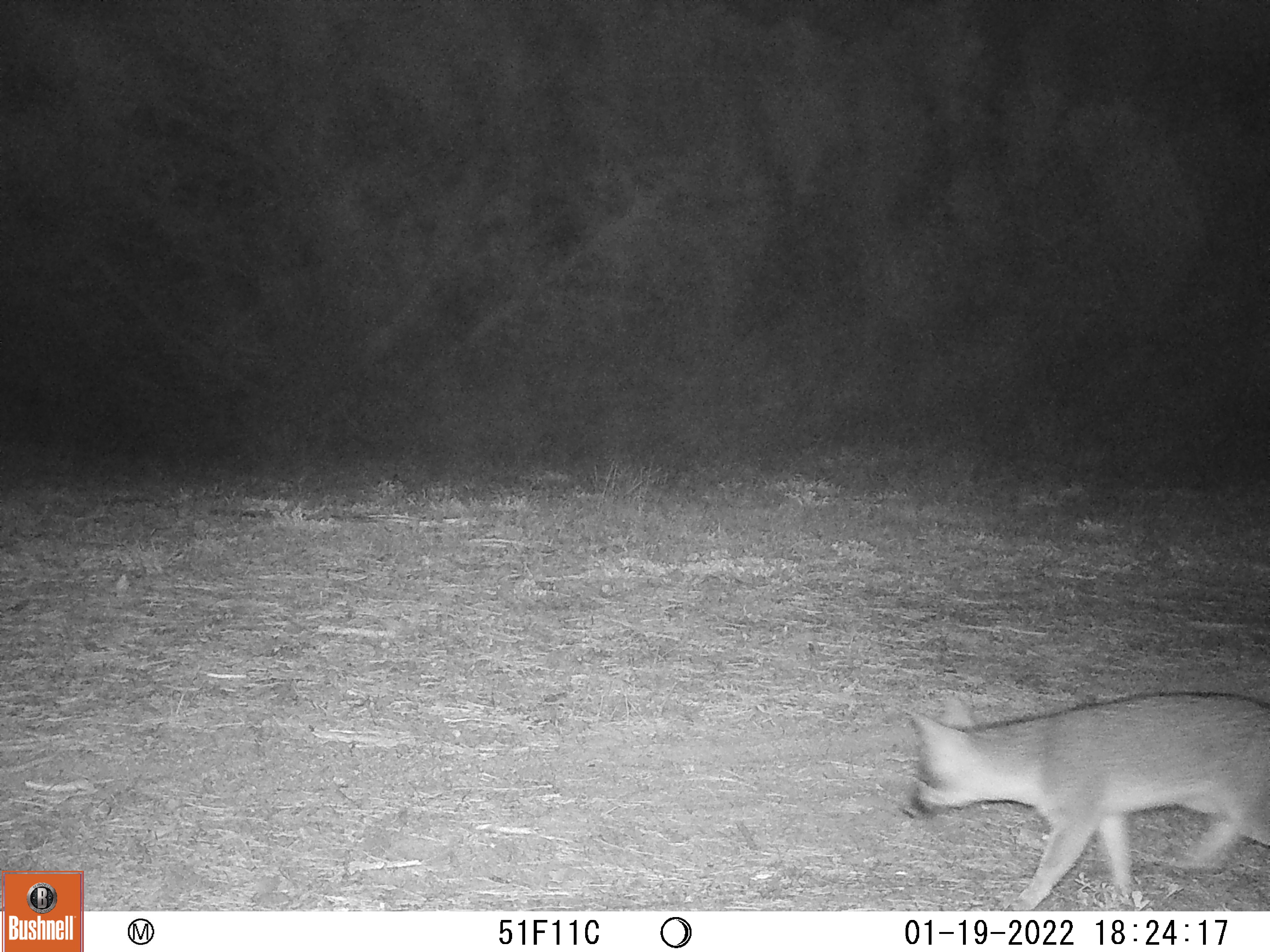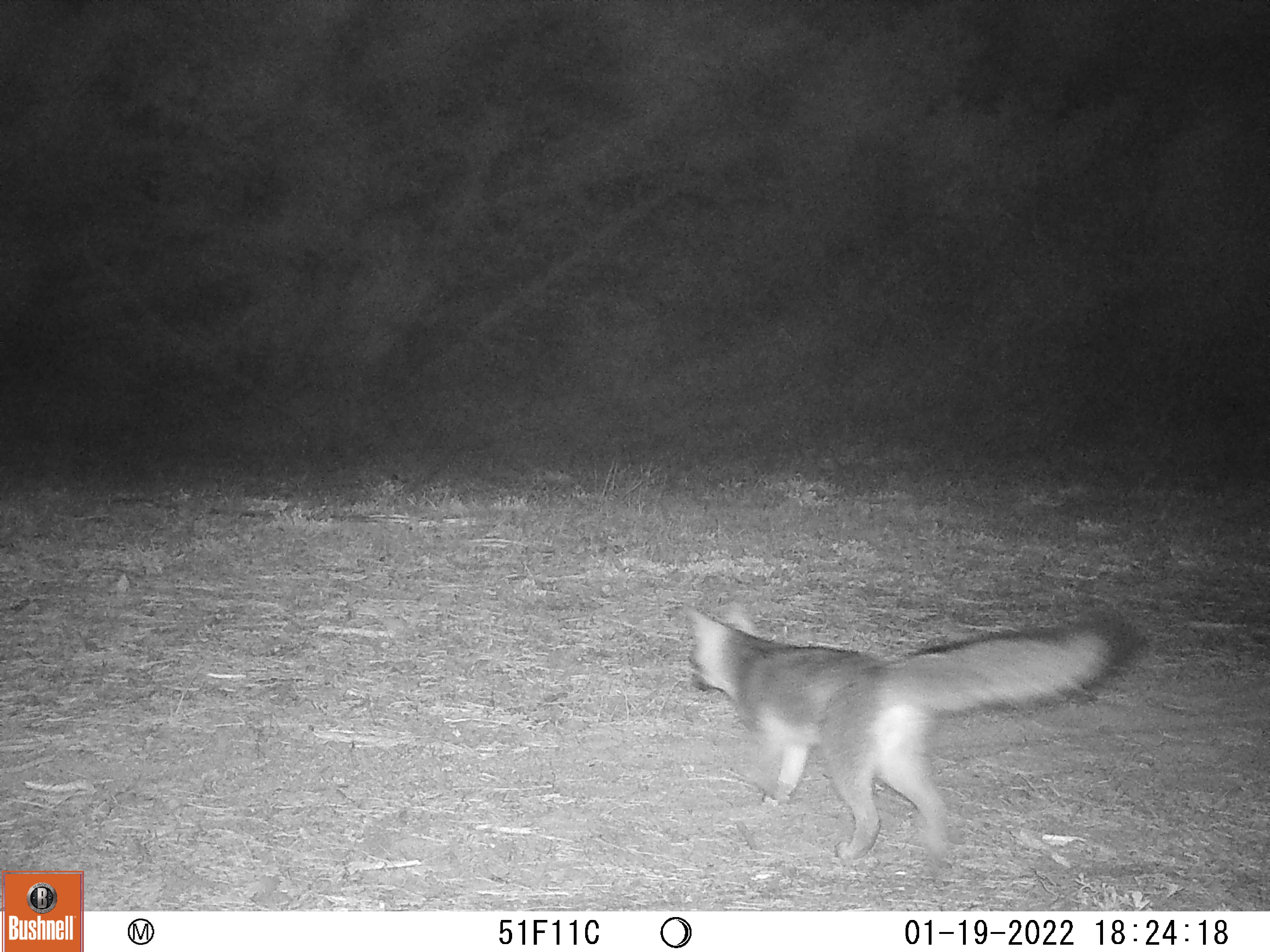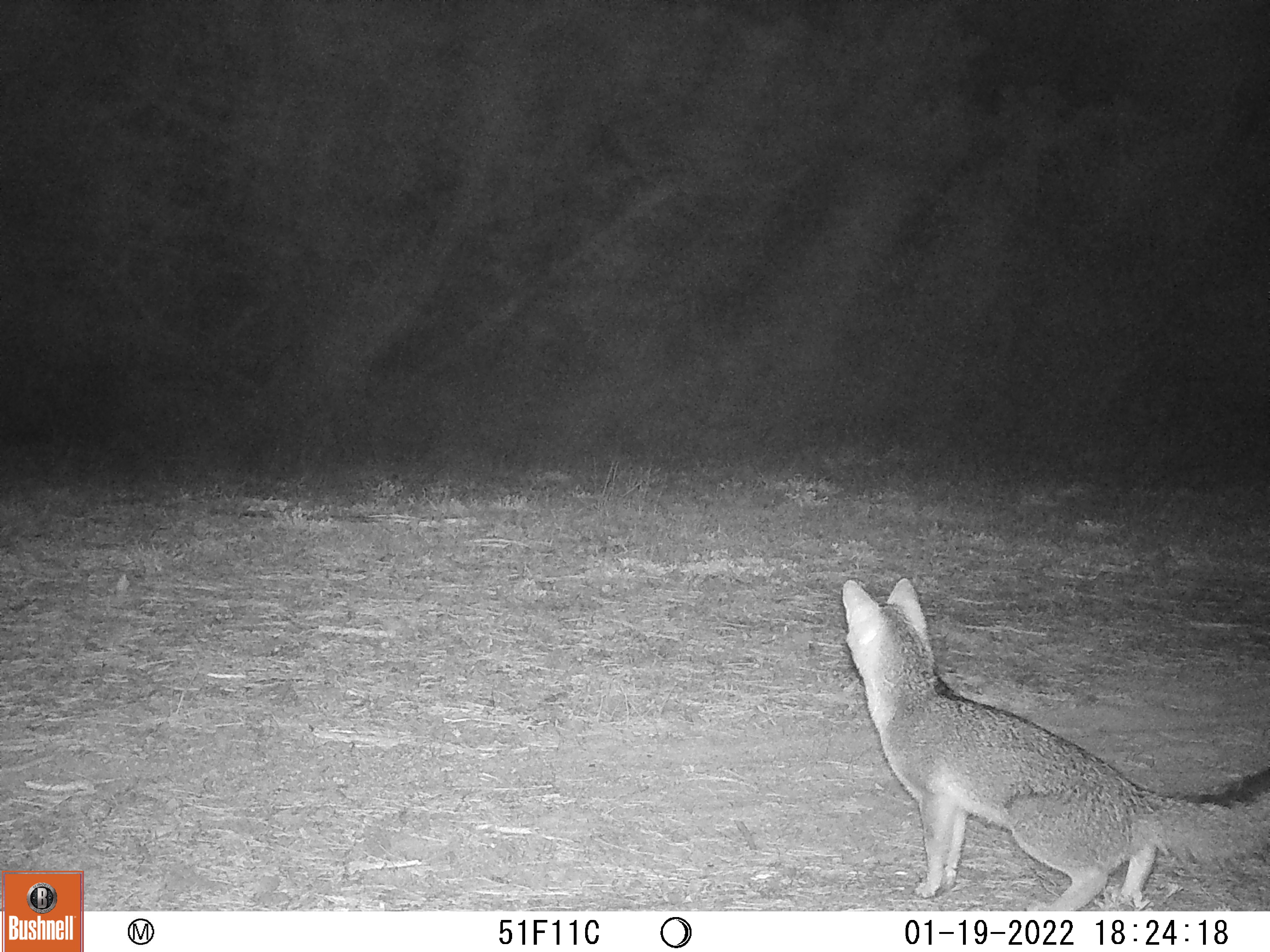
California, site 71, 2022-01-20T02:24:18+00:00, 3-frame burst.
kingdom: Animalia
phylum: Chordata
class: Mammalia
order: Carnivora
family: Canidae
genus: Urocyon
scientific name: Urocyon cinereoargenteus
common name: gray fox